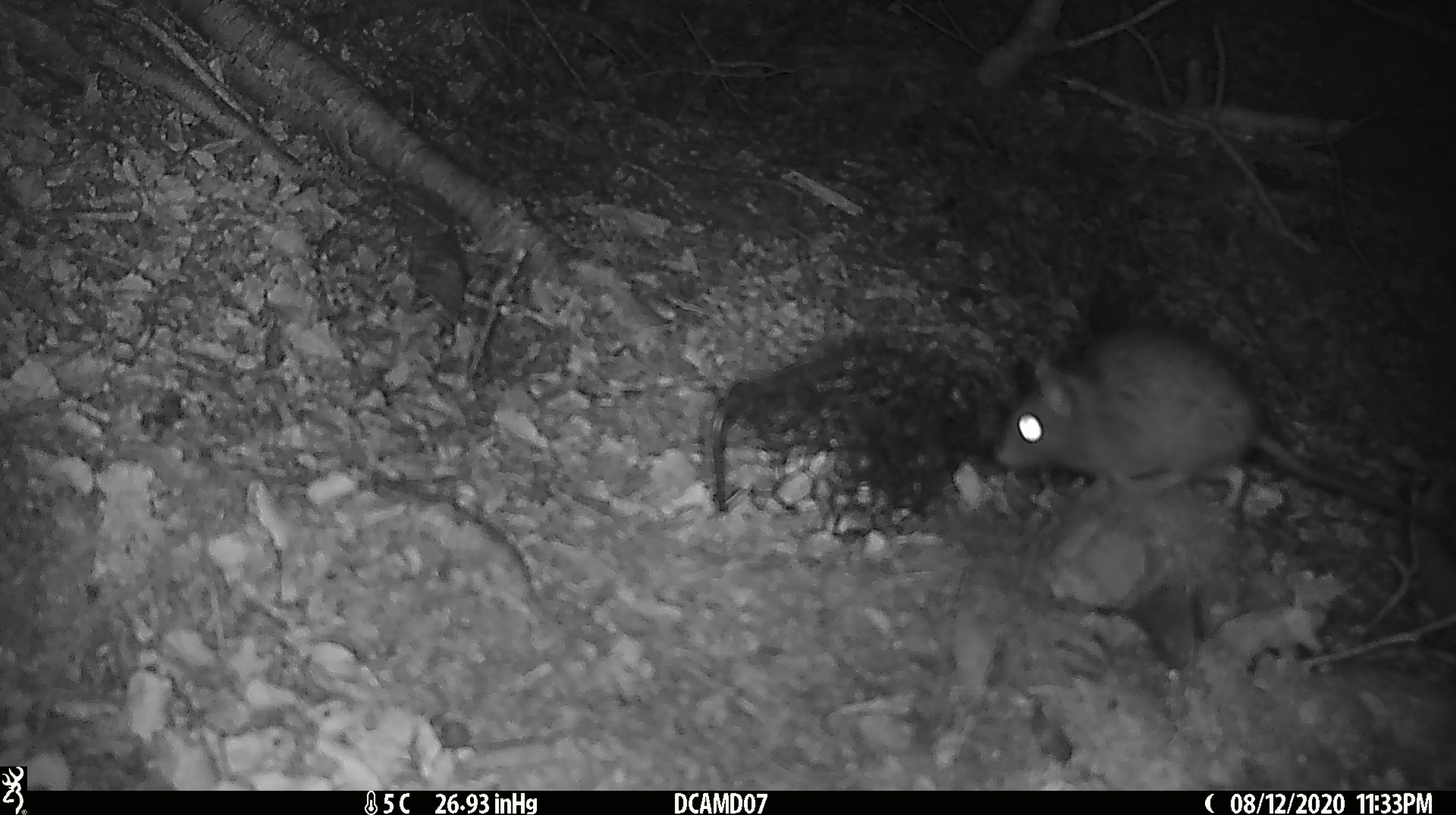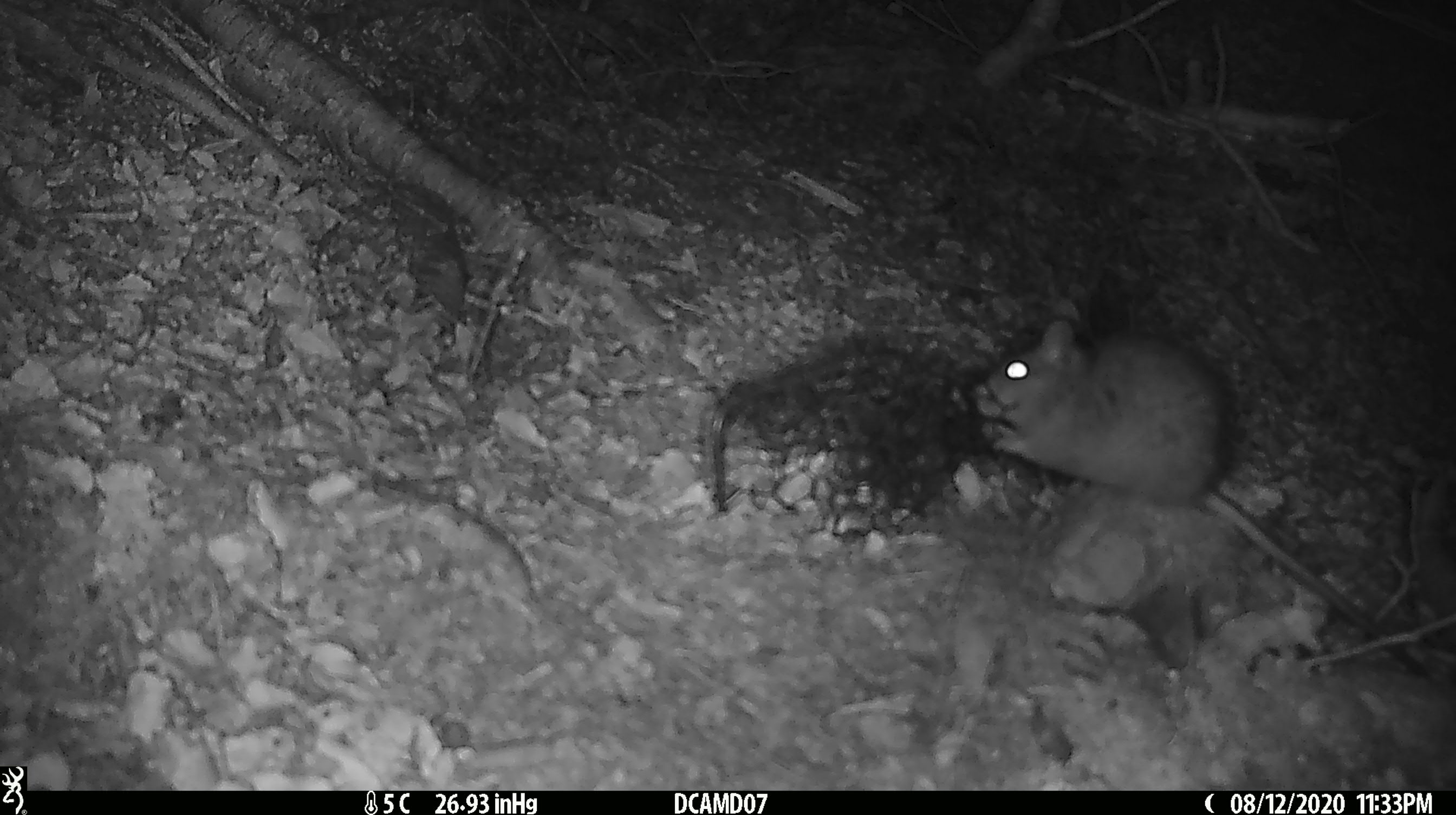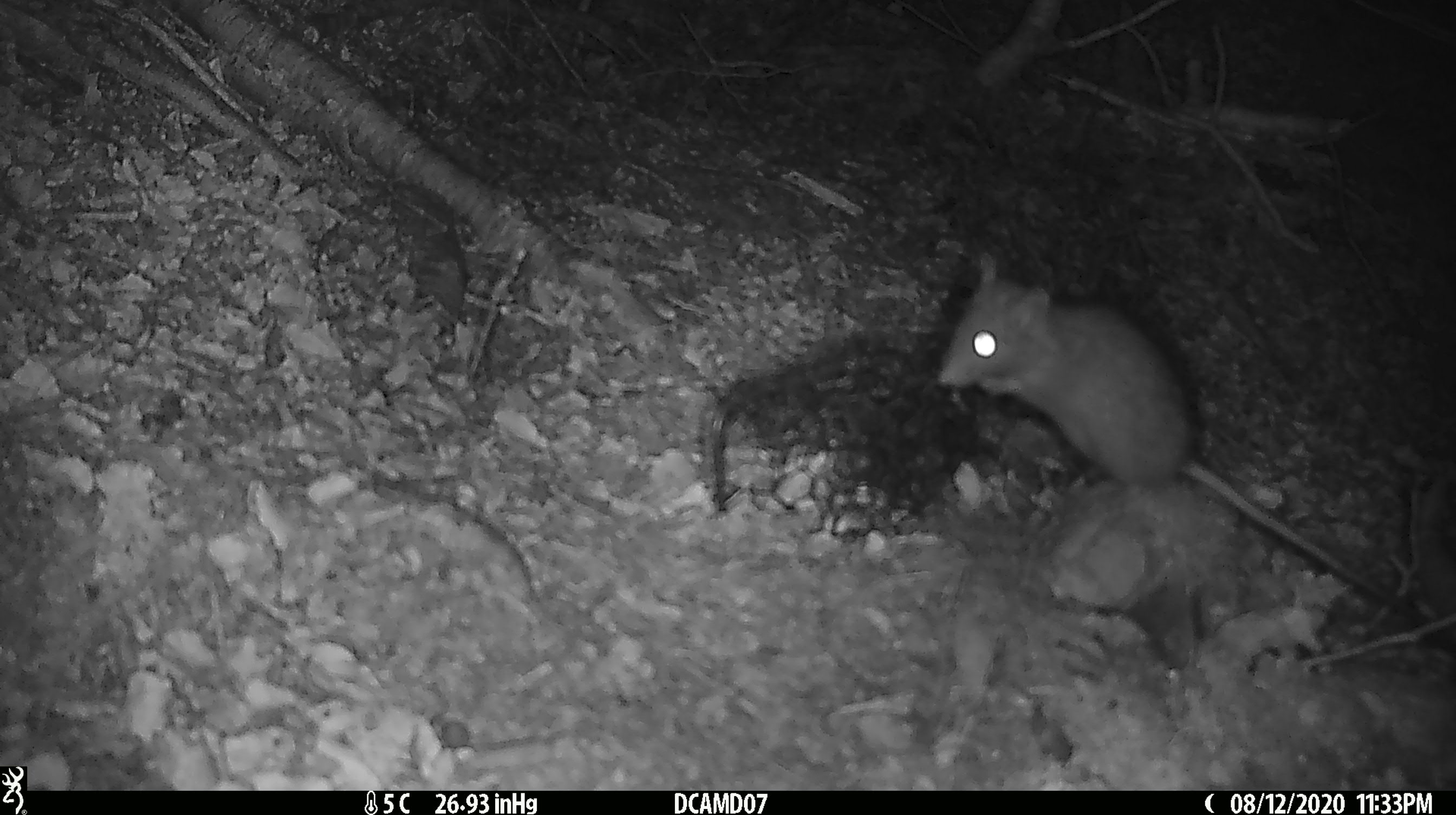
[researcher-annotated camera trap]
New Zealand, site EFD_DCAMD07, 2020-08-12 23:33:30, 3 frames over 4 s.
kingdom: Animalia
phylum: Chordata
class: Mammalia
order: Rodentia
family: Muridae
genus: Rattus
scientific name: Rattus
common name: rat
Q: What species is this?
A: Rat (Rattus).